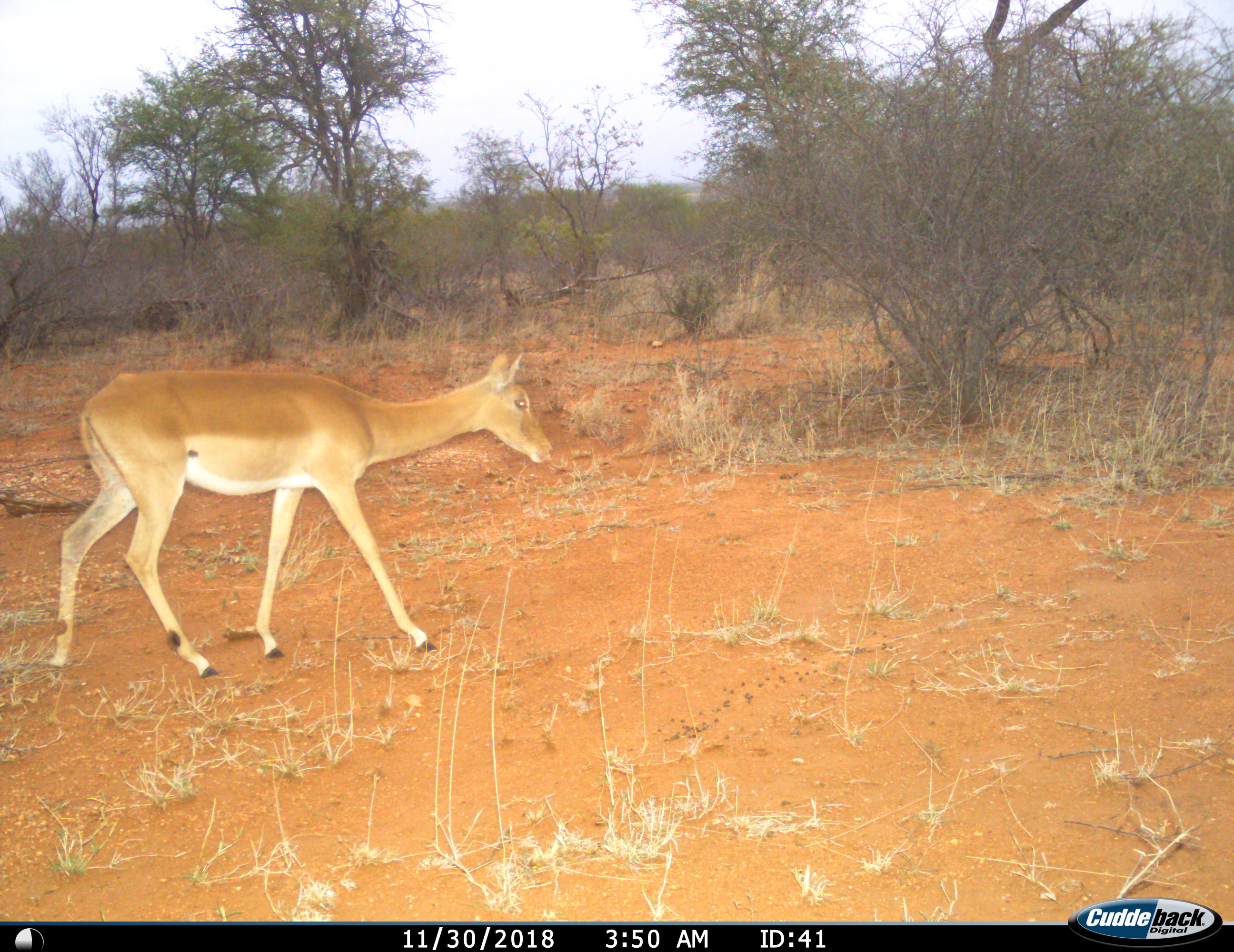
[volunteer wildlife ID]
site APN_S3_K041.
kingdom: Animalia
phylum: Chordata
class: Mammalia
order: Artiodactyla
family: Bovidae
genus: Aepyceros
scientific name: Aepyceros melampus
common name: impala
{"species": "impala (Aepyceros melampus)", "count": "1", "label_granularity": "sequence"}